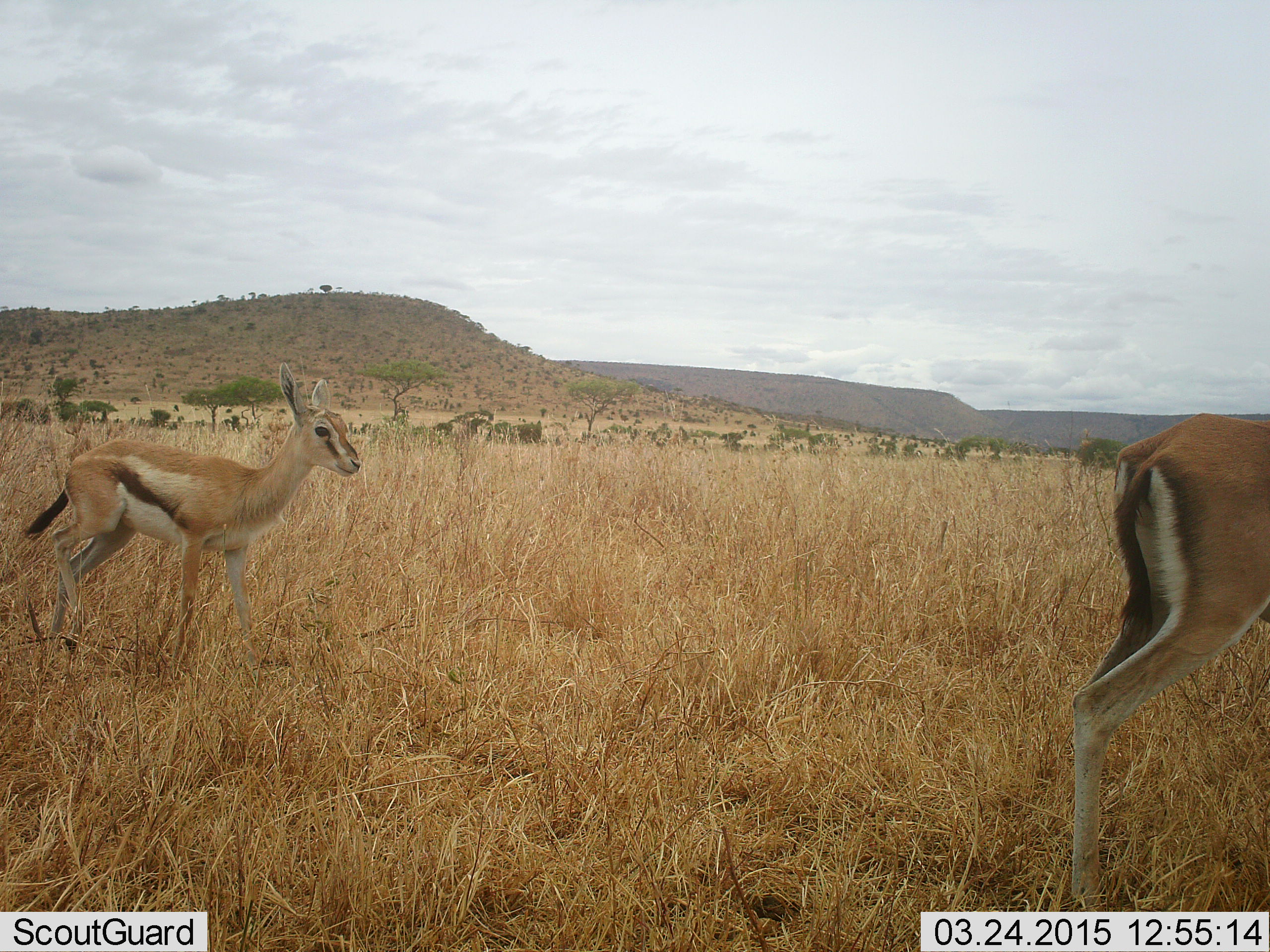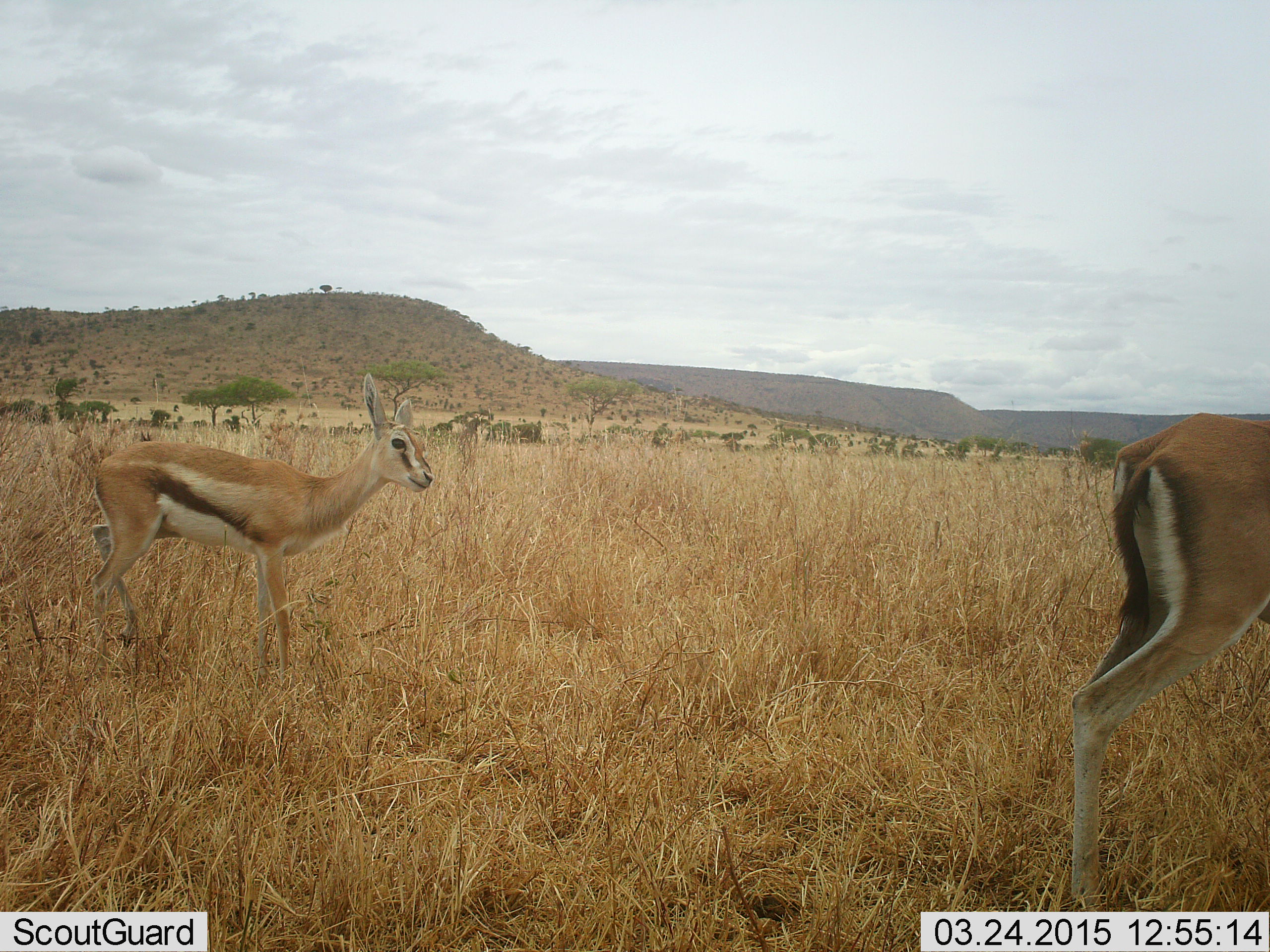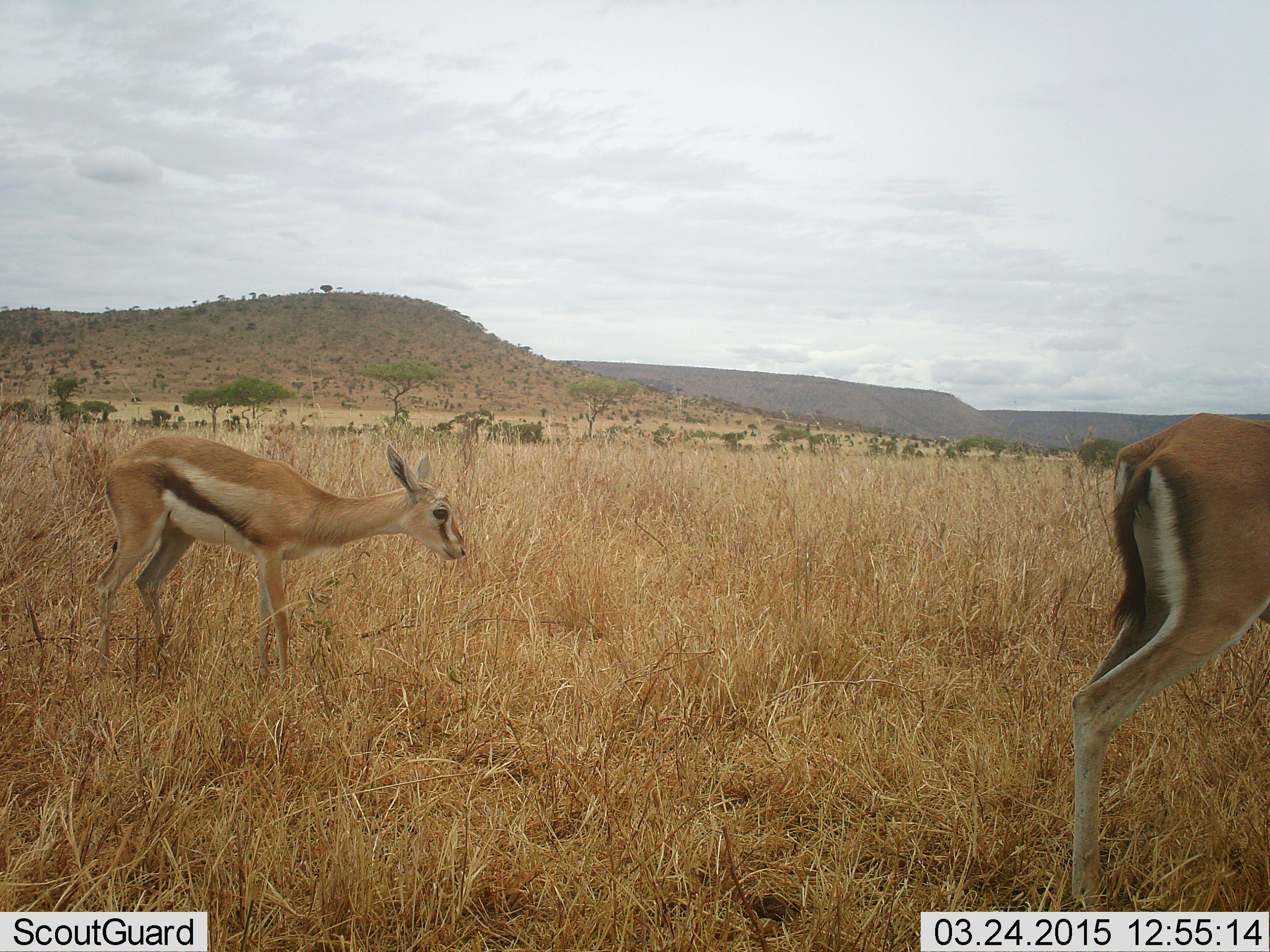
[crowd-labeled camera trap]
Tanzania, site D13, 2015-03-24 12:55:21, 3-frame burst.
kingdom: Animalia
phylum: Chordata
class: Mammalia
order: Artiodactyla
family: Bovidae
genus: Eudorcas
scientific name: Eudorcas thomsonii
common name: thomson's gazelle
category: gazellethomsons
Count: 2.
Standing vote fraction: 80%.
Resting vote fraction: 0%.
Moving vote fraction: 40%.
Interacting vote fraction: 0%.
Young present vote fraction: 0%.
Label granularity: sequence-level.